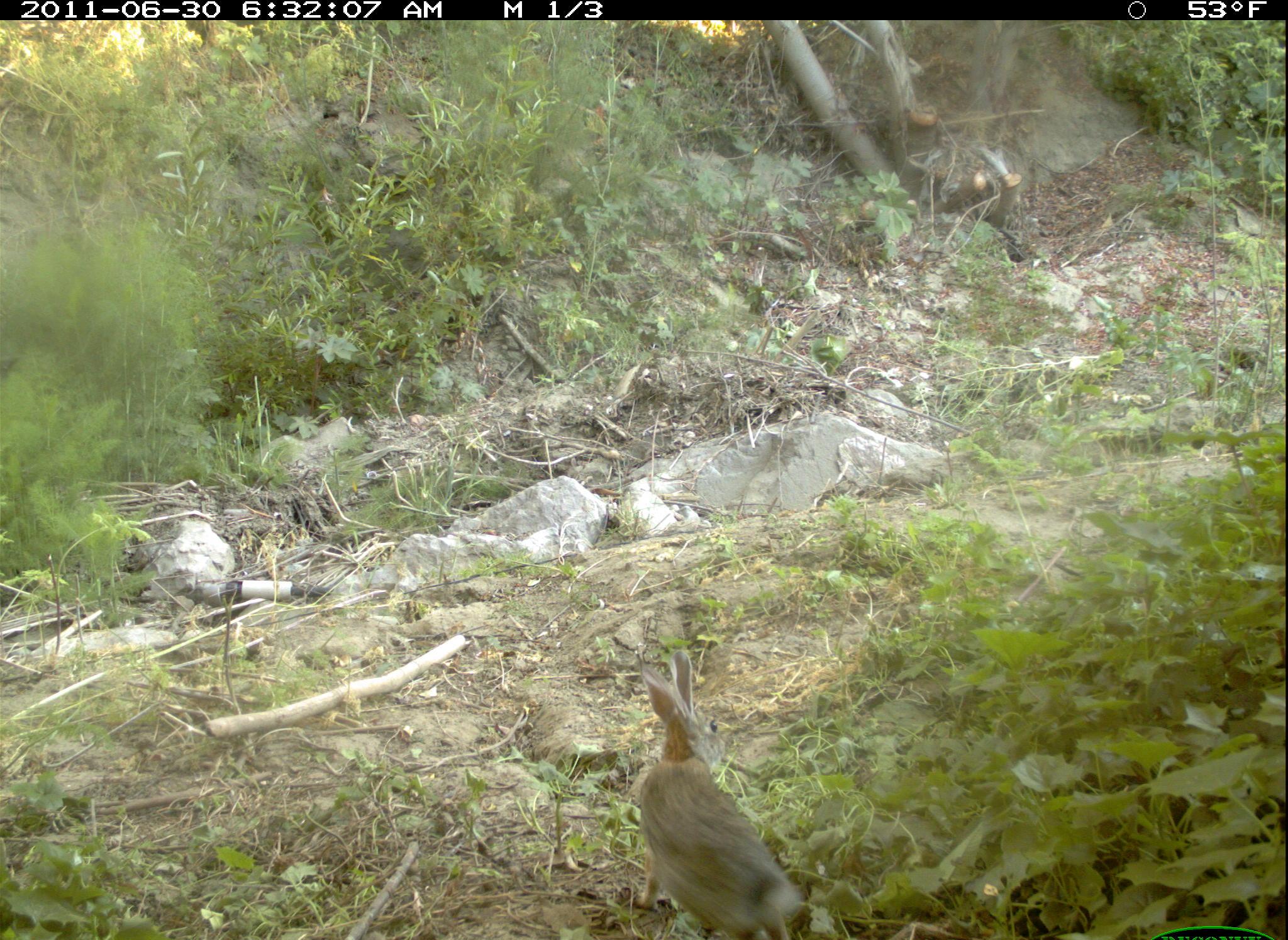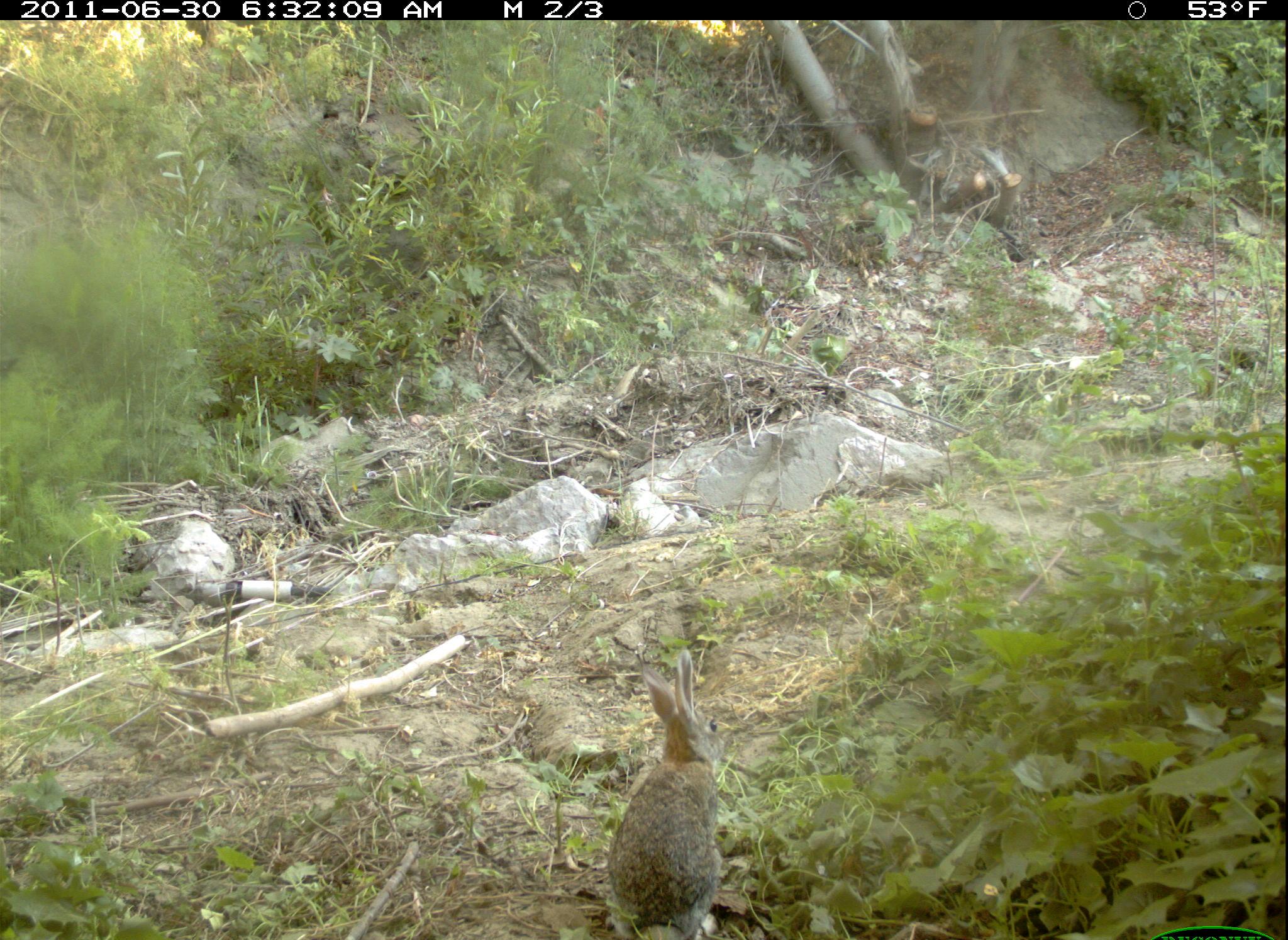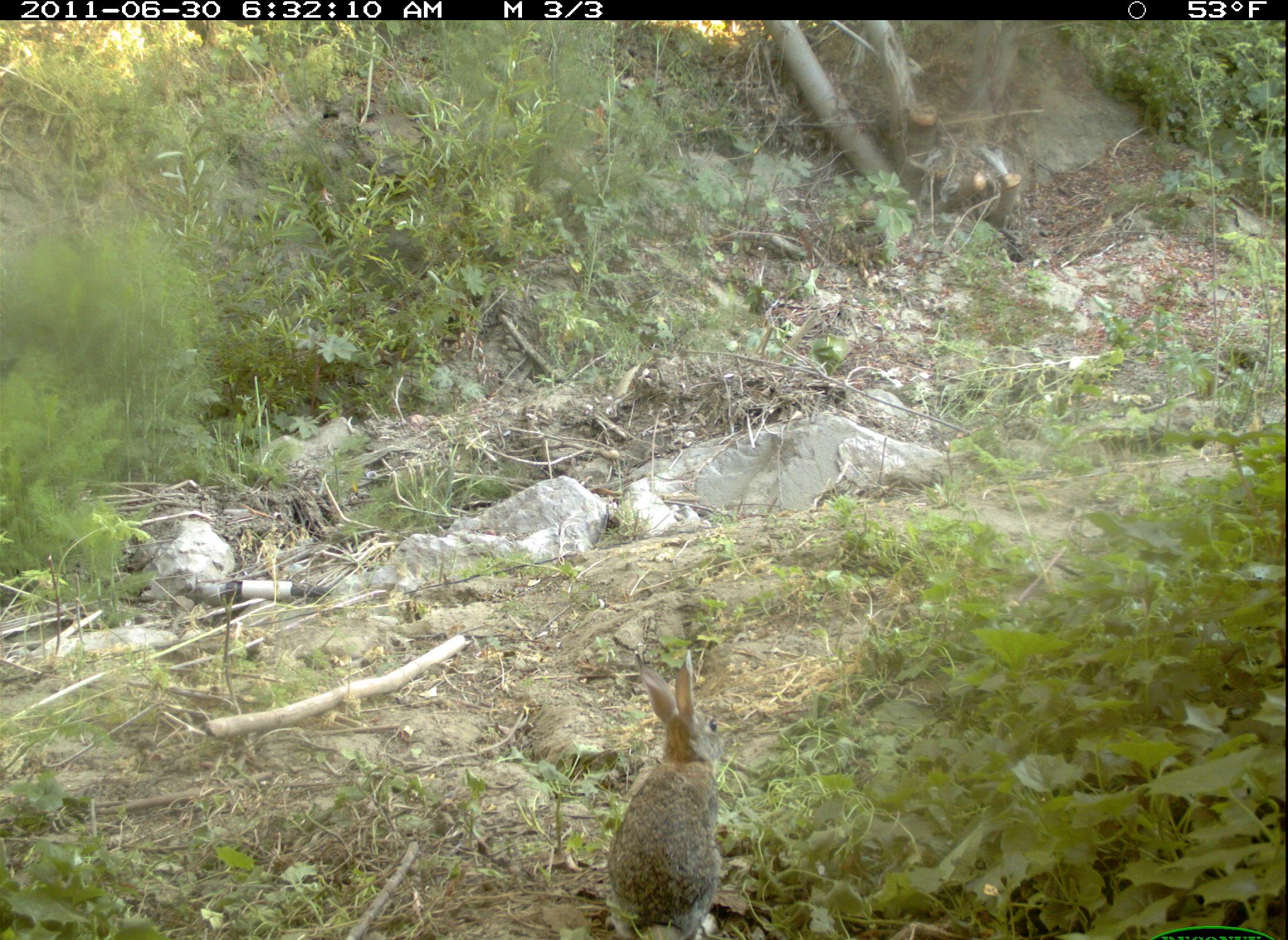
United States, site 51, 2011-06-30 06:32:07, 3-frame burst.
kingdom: Animalia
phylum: Chordata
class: Mammalia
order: Lagomorpha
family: Leporidae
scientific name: Leporidae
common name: rabbits and hares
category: rabbit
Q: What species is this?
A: Rabbit (rabbits and hares) (Leporidae).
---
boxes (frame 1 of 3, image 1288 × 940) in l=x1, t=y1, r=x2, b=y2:
rabbit: l=630, t=648, r=823, b=934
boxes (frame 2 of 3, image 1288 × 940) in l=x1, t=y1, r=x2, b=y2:
rabbit: l=609, t=615, r=731, b=937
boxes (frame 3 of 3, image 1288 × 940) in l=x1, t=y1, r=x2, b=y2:
rabbit: l=596, t=648, r=739, b=940